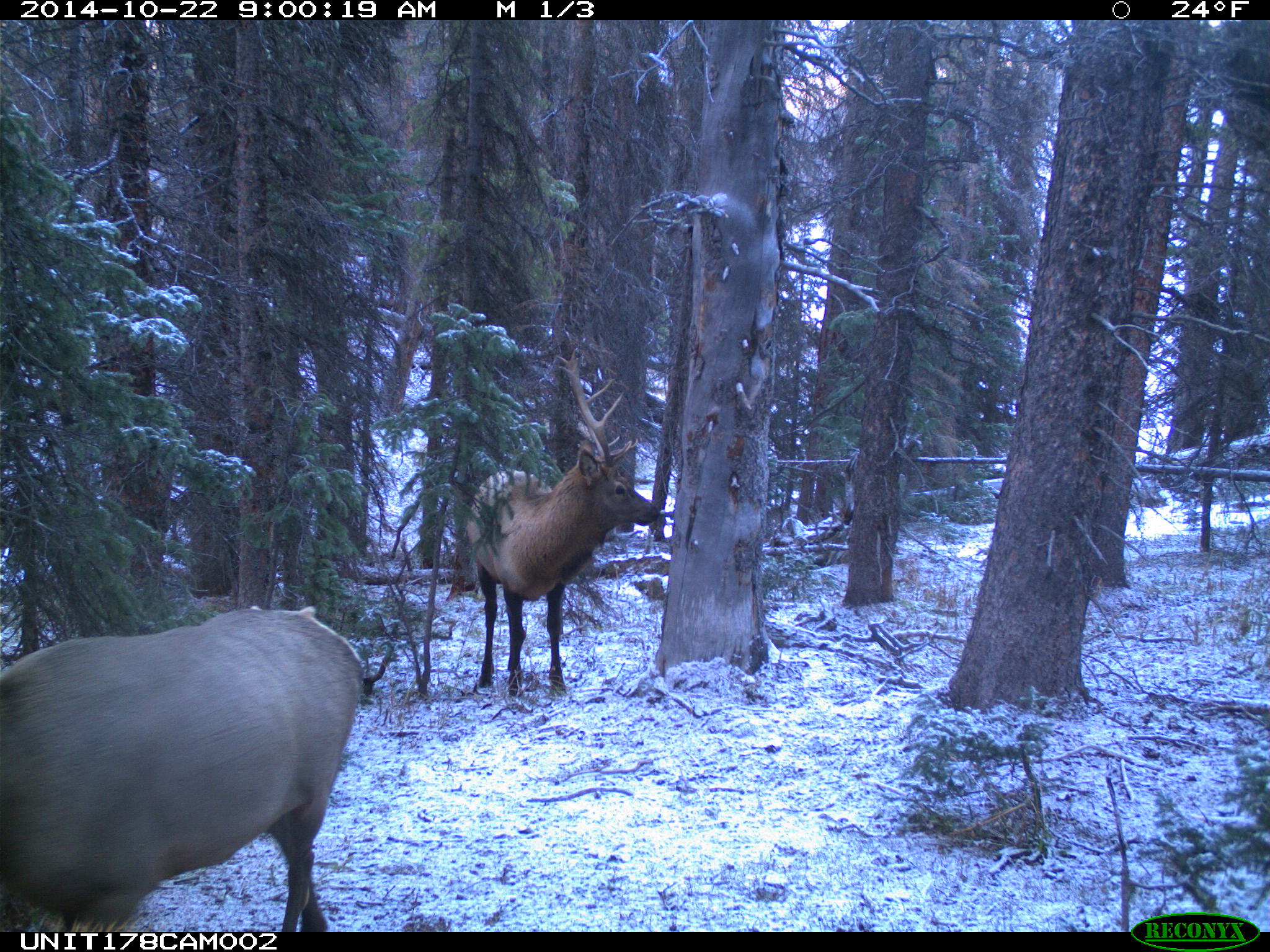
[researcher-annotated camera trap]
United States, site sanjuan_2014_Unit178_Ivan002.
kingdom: Animalia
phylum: Chordata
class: Mammalia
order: Artiodactyla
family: Cervidae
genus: Cervus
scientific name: Cervus elaphus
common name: red deer